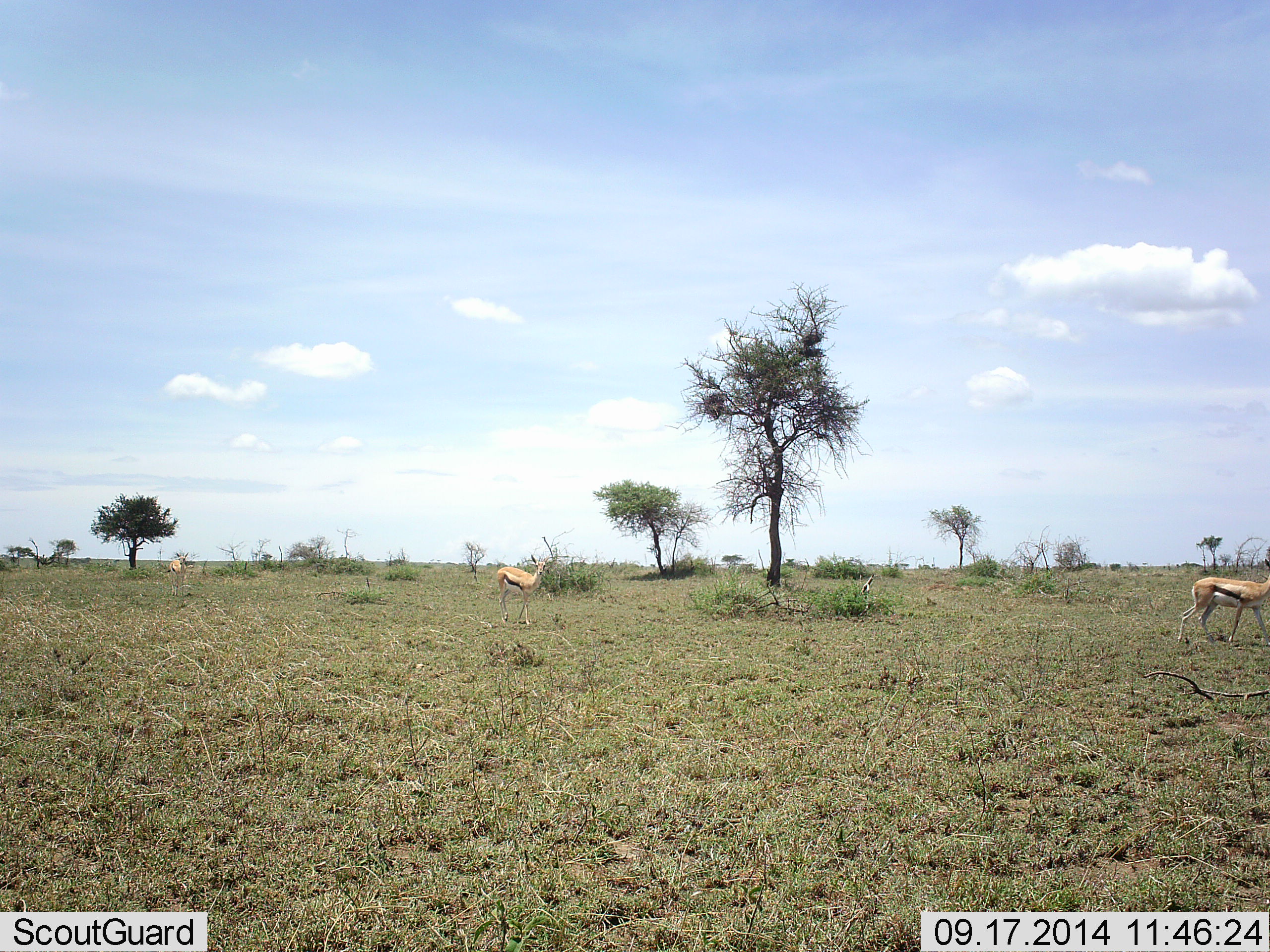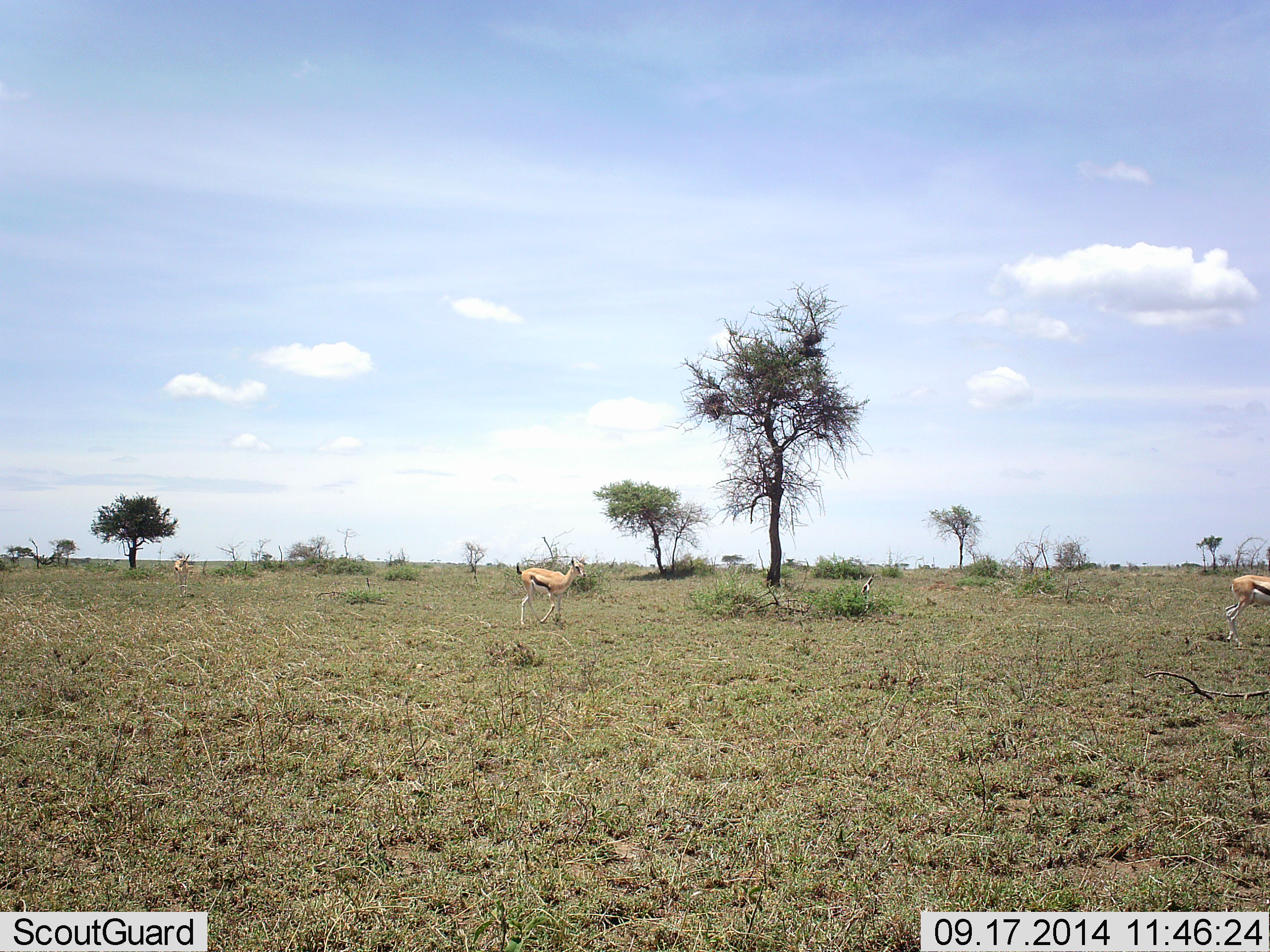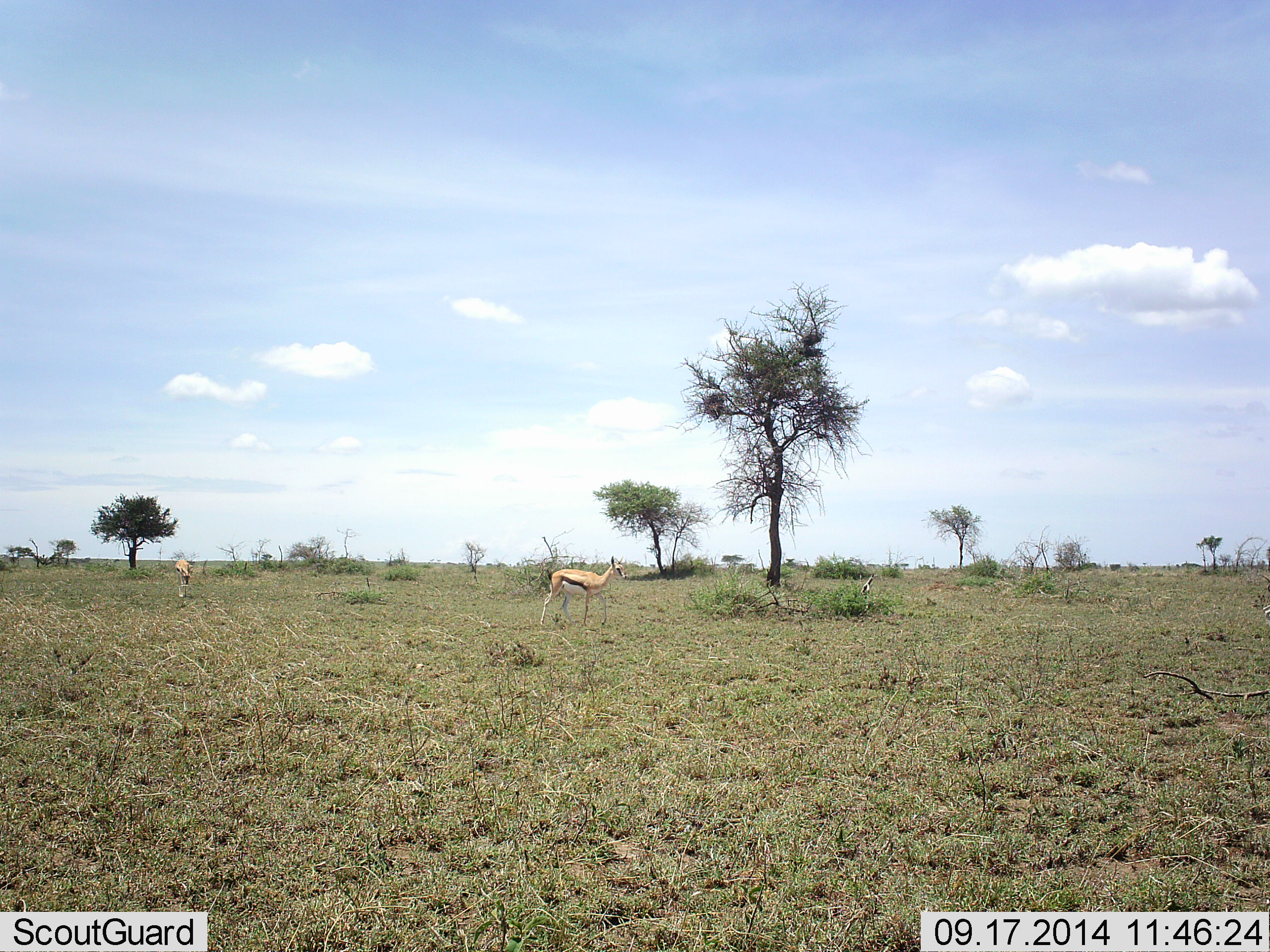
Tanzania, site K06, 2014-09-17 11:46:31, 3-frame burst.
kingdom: Animalia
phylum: Chordata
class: Mammalia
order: Artiodactyla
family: Bovidae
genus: Eudorcas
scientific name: Eudorcas thomsonii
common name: thomson's gazelle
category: gazellethomsons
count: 3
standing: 20%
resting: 0%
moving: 80%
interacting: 0%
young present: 10%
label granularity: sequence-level